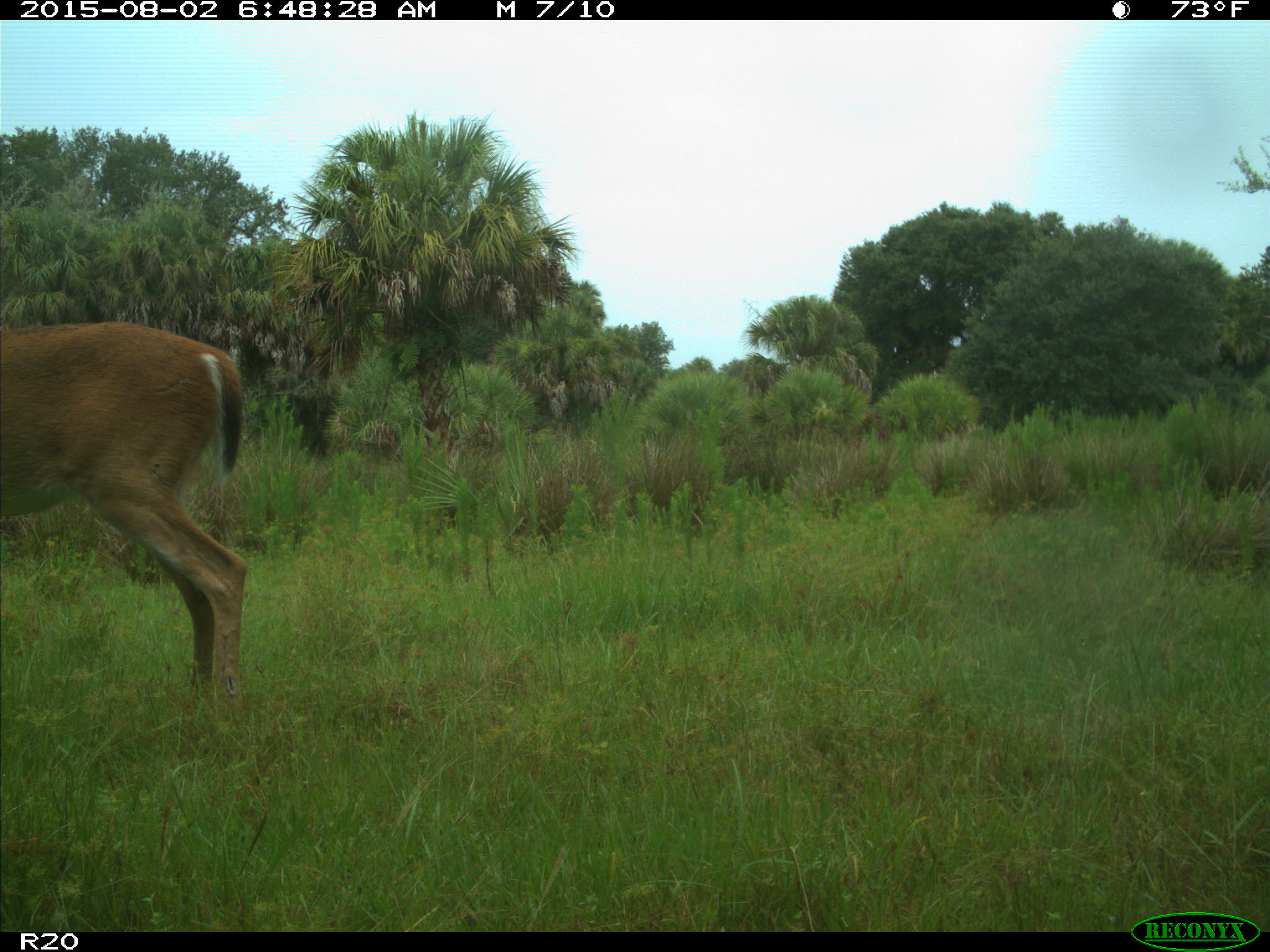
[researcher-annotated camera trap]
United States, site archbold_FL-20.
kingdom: Animalia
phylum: Chordata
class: Mammalia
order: Artiodactyla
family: Cervidae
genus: Odocoileus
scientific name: Odocoileus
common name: deer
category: unidentified deer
Unidentified deer (deer) (Odocoileus).